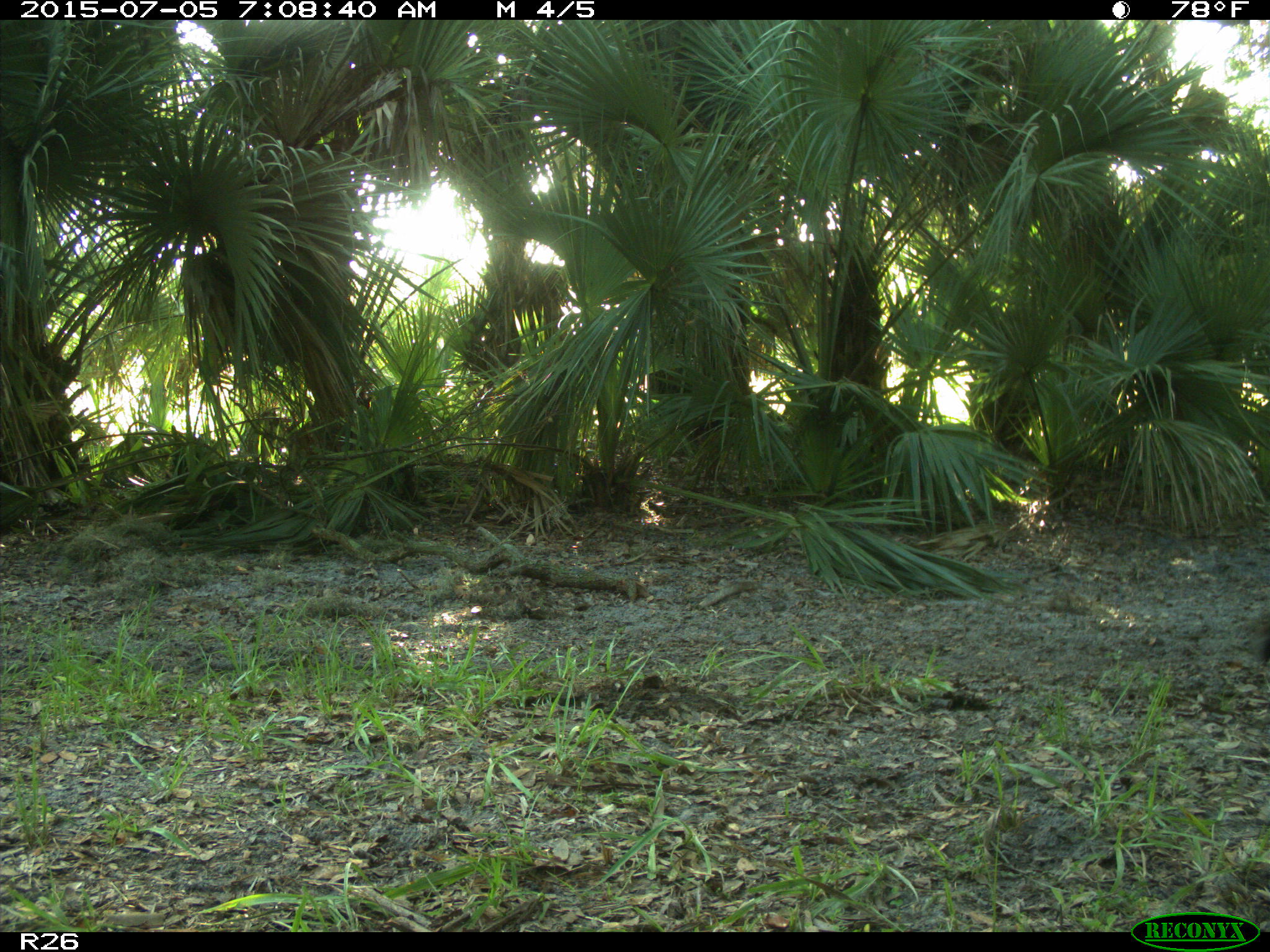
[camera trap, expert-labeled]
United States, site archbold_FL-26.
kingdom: Animalia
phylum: Chordata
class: Mammalia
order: Artiodactyla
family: Bovidae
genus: Bos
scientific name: Bos taurus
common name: domestic cow